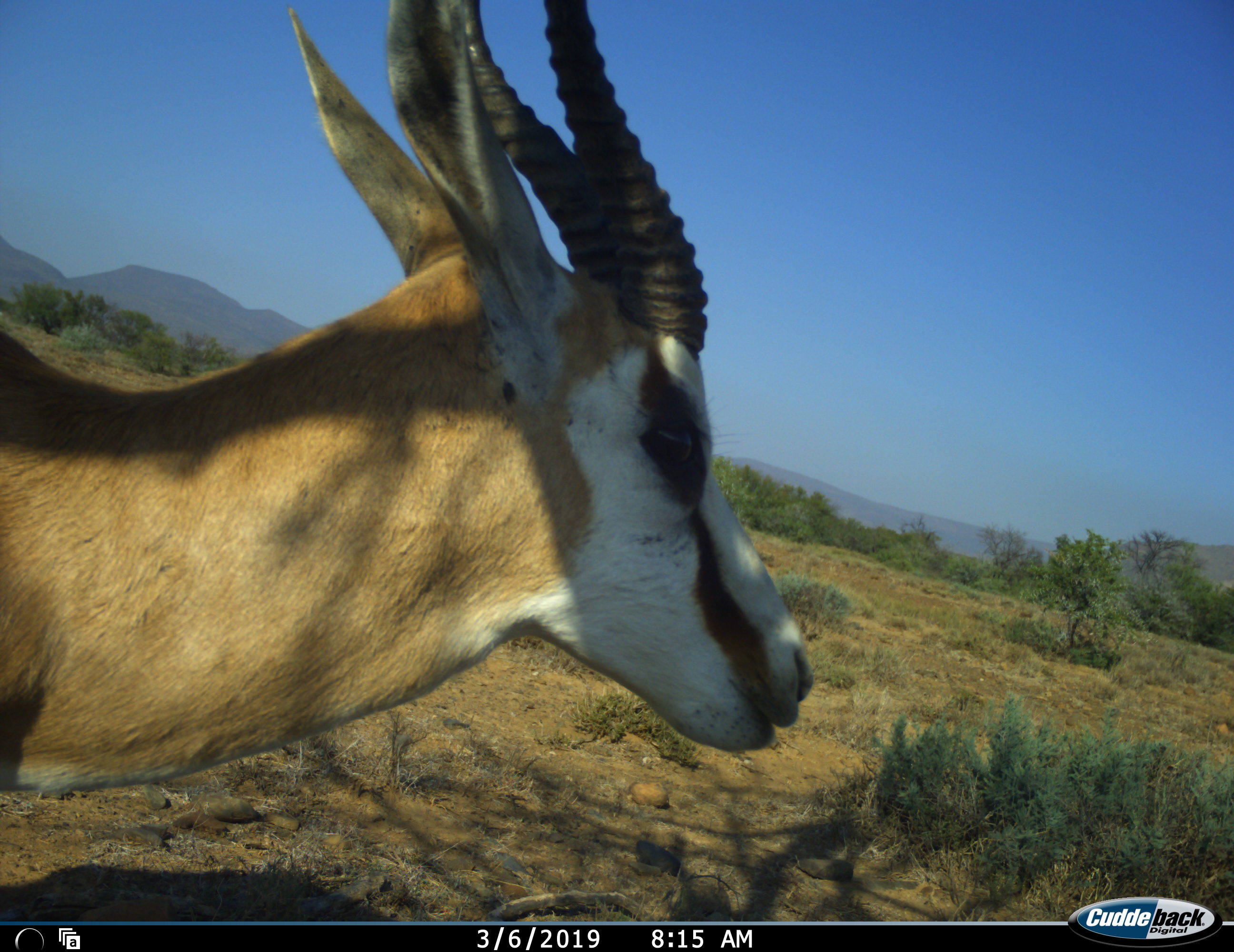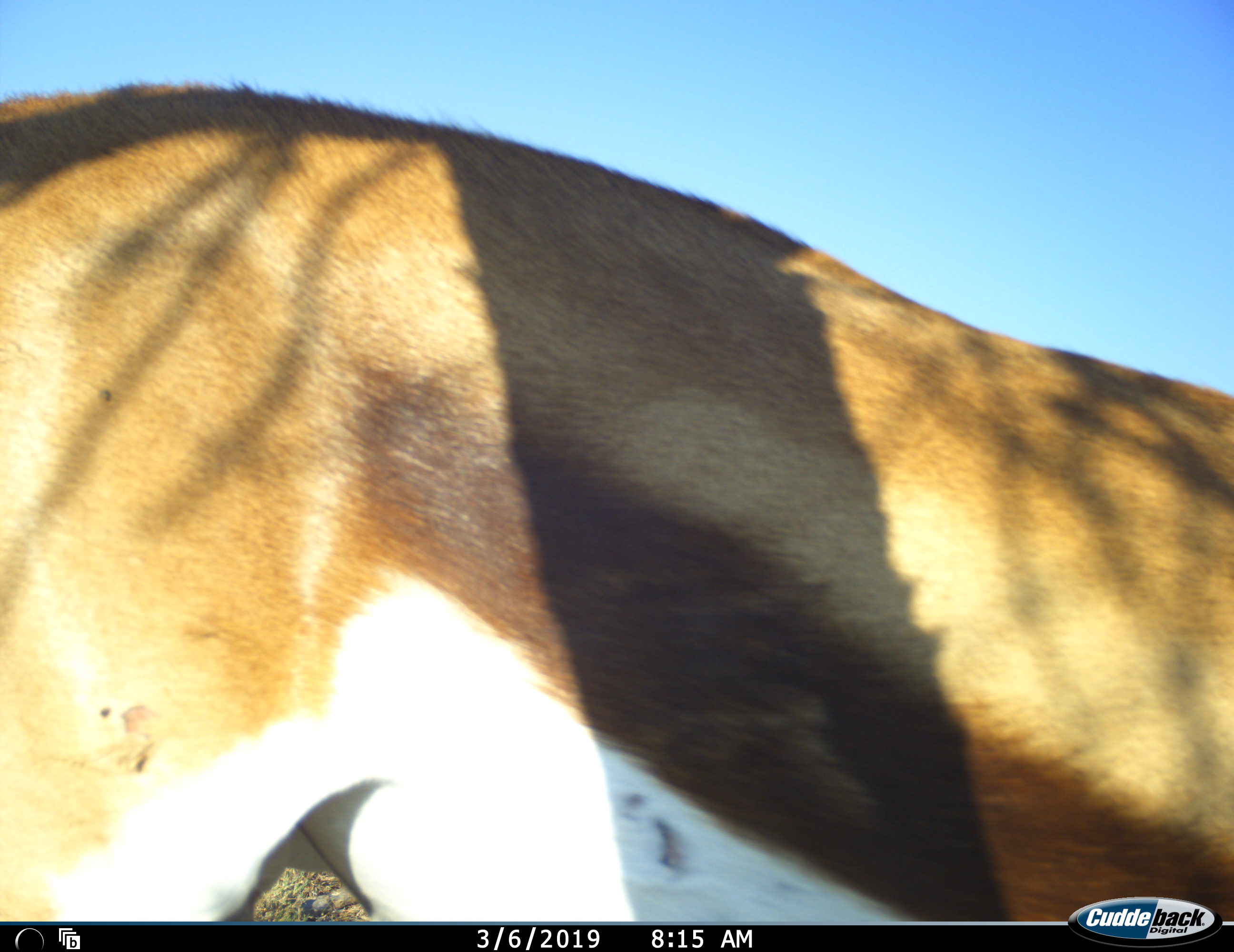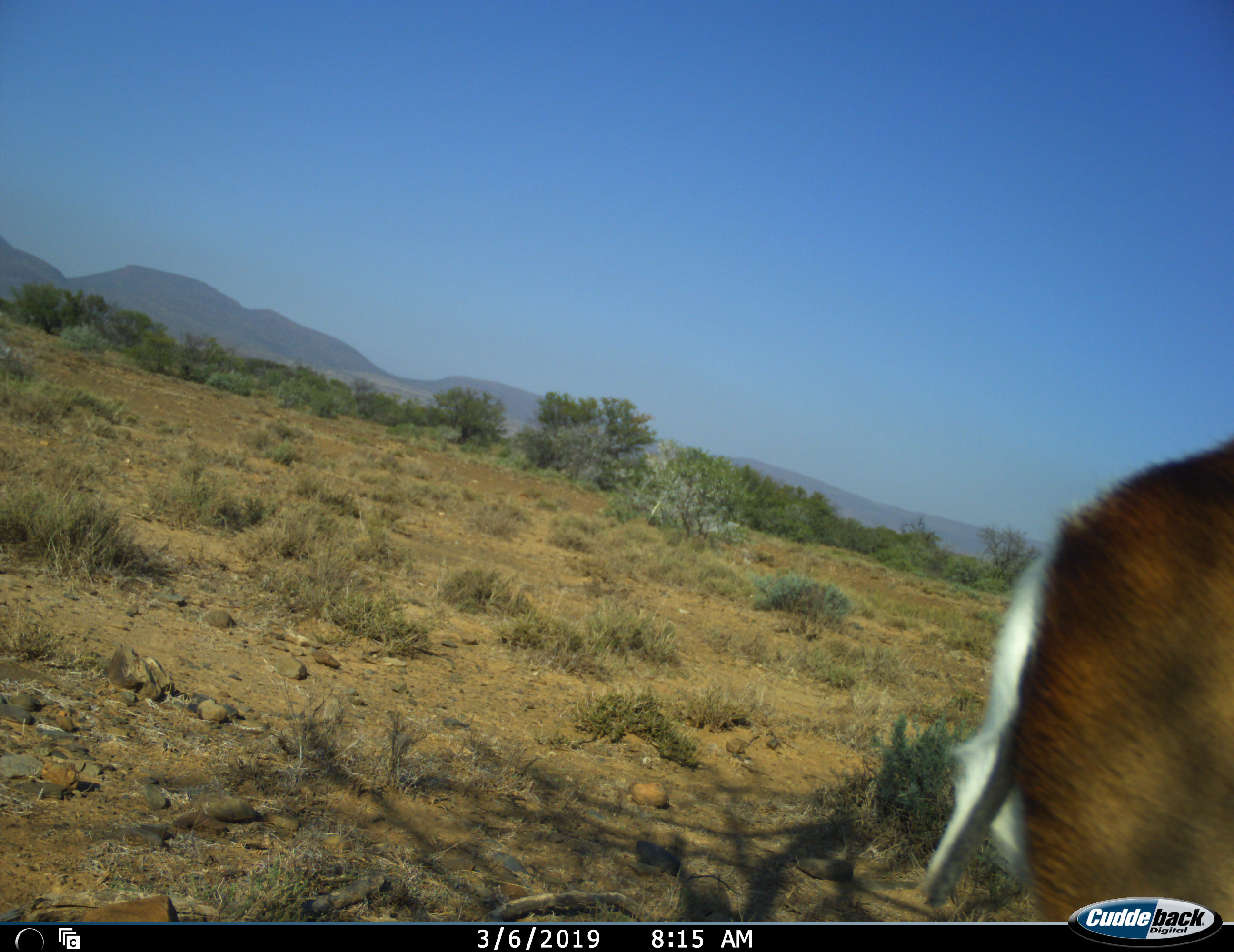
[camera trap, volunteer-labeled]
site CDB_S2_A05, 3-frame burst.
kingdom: Animalia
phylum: Chordata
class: Mammalia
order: Artiodactyla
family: Bovidae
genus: Antidorcas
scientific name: Antidorcas marsupialis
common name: springbok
Springbok (Antidorcas marsupialis), count 1. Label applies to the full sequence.